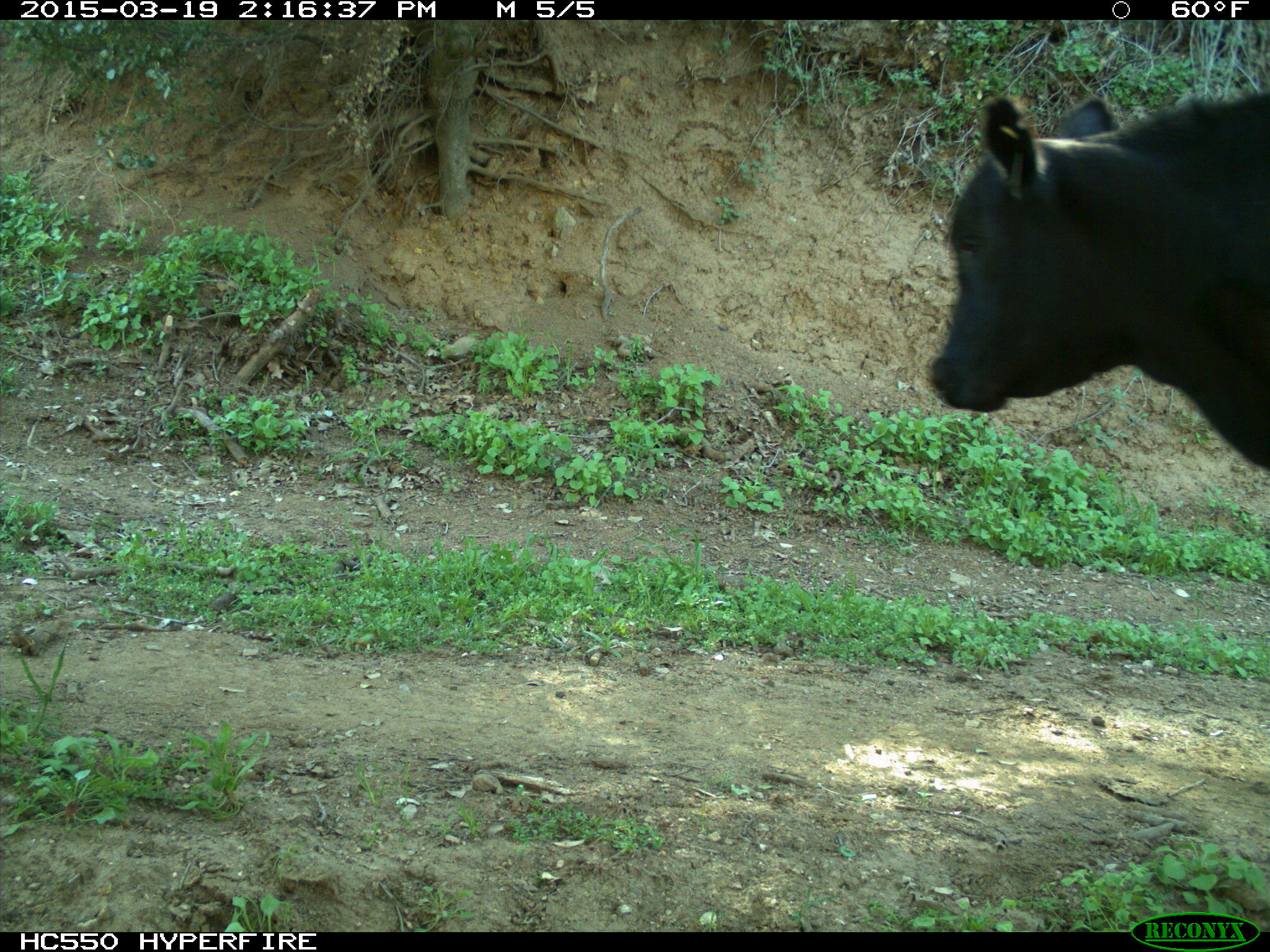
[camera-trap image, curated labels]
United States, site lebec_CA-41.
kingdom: Animalia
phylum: Chordata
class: Mammalia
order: Artiodactyla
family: Bovidae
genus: Bos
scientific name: Bos taurus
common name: domestic cow